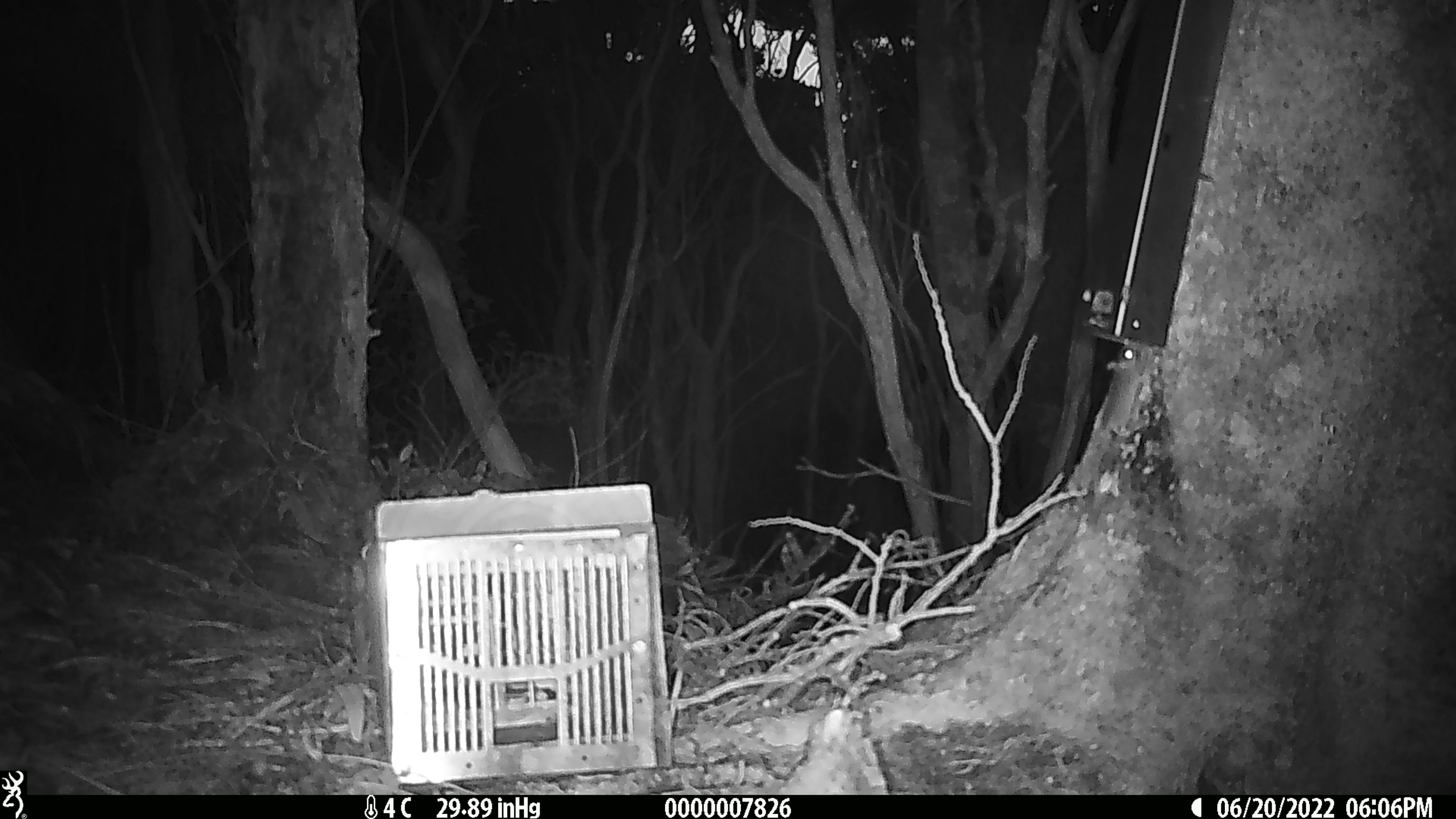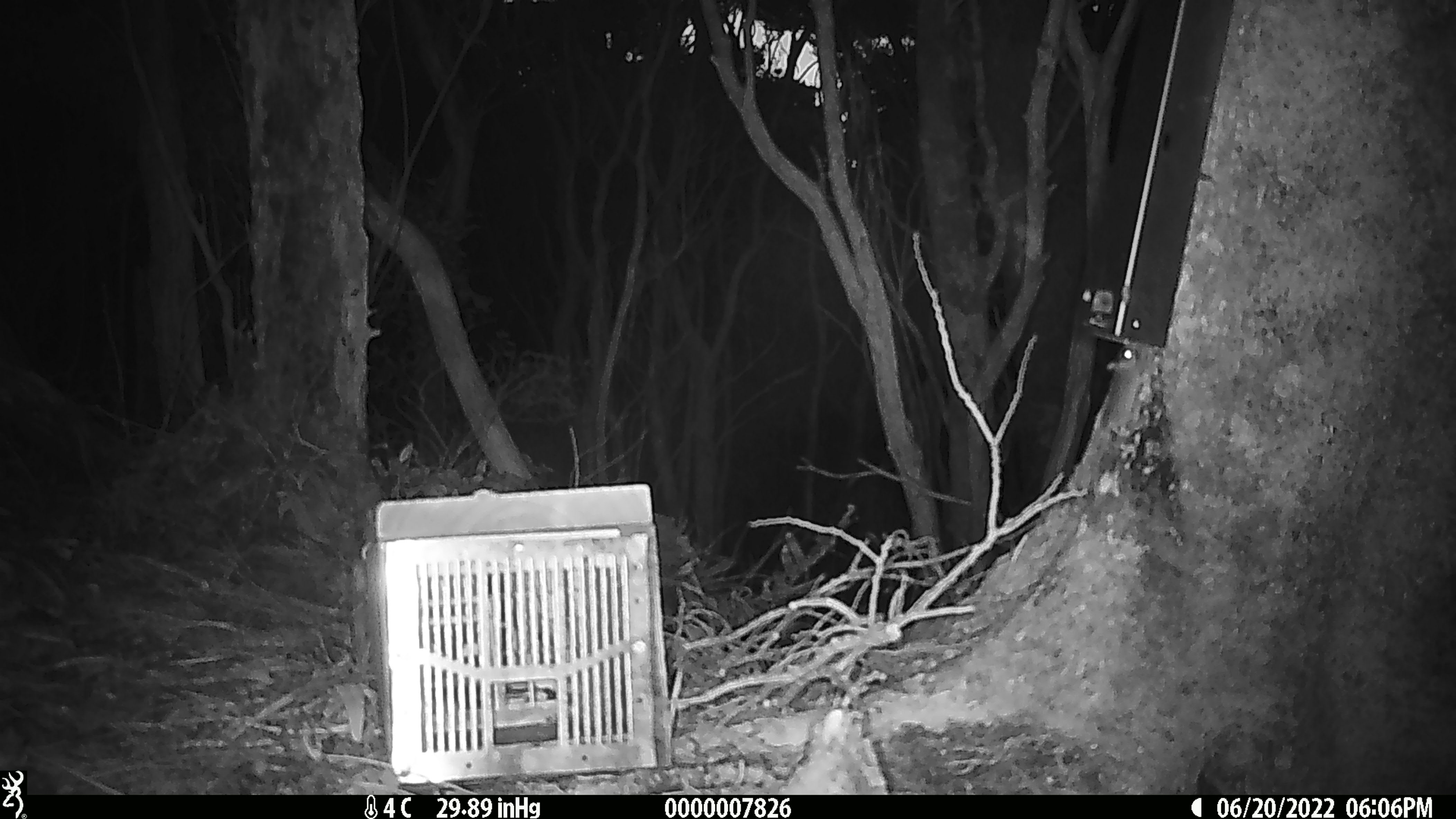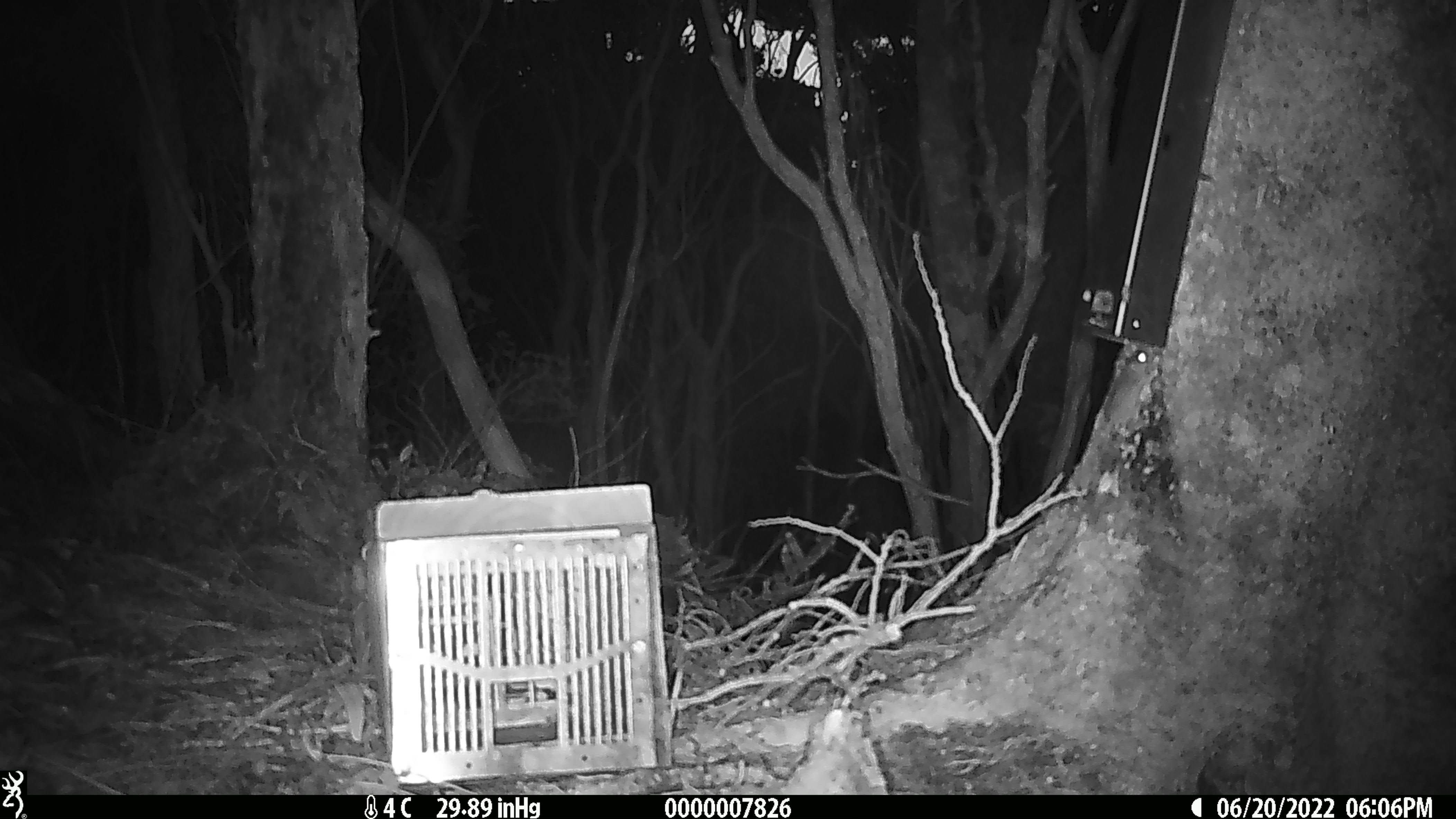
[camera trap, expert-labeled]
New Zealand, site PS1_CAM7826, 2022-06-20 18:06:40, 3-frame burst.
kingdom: Animalia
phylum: Chordata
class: Mammalia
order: Rodentia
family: Muridae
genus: Mus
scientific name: Mus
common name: mouse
Mouse (Mus).